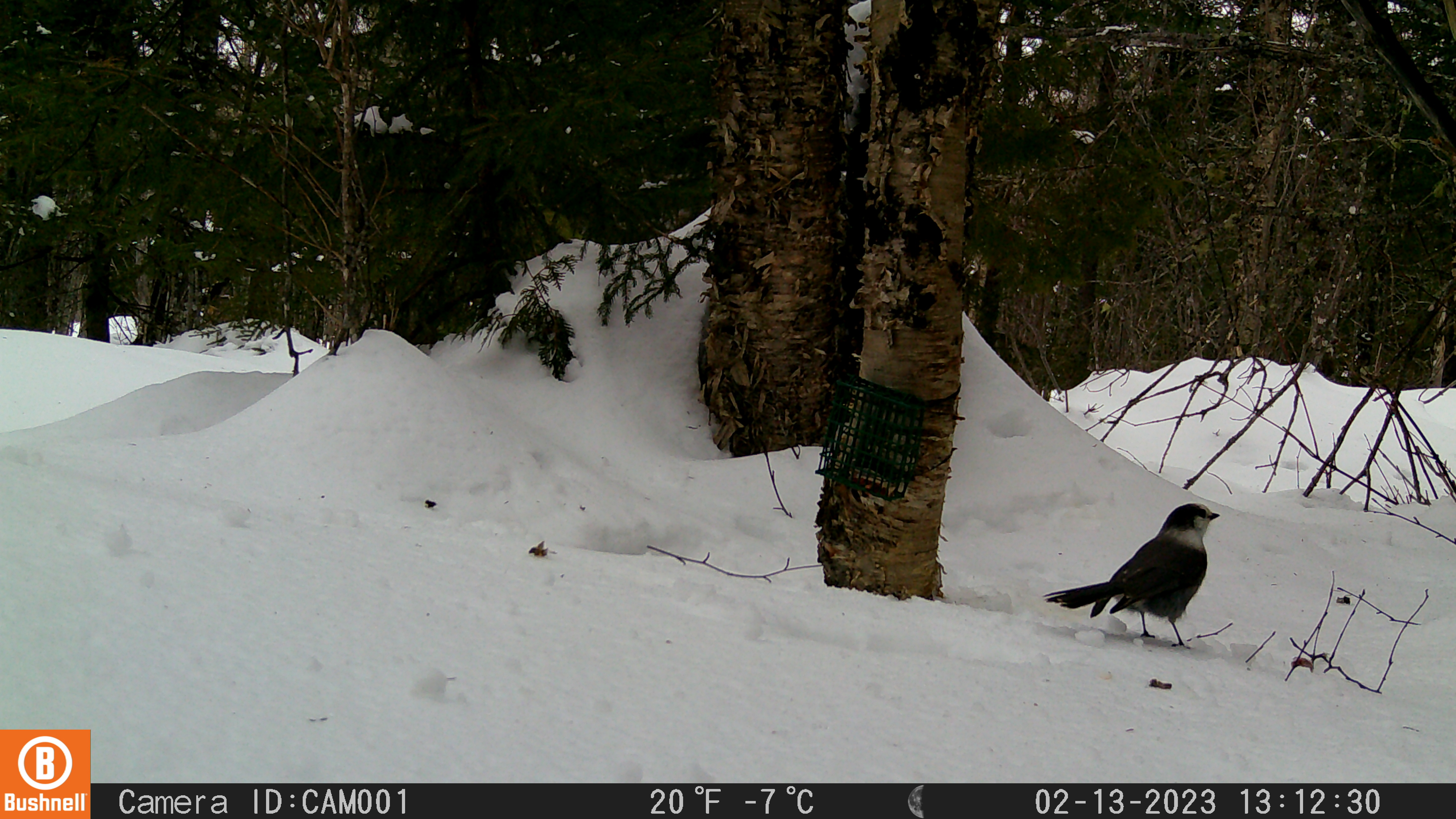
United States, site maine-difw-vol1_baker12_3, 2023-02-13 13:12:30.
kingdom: Animalia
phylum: Chordata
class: Aves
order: Passeriformes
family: Corvidae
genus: Perisoreus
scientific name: Perisoreus canadensis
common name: canada jay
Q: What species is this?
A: Canada jay (Perisoreus canadensis).